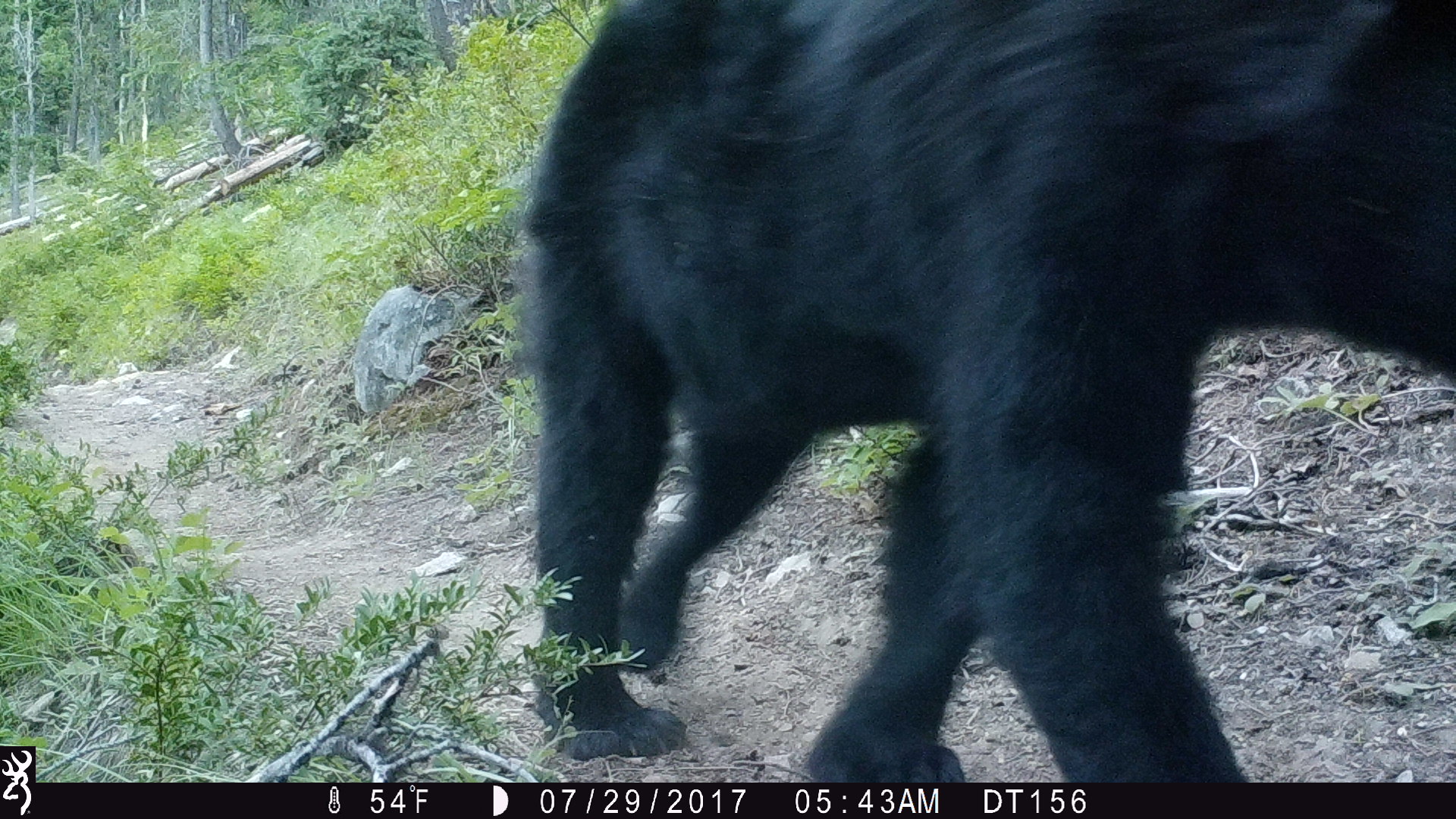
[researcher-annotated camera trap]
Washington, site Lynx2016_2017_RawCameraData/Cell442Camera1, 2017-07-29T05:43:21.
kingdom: Animalia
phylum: Chordata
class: Mammalia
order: Carnivora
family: Ursidae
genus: Ursus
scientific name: Ursus americanus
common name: american black bear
Ursus americanus (american black bear). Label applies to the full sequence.